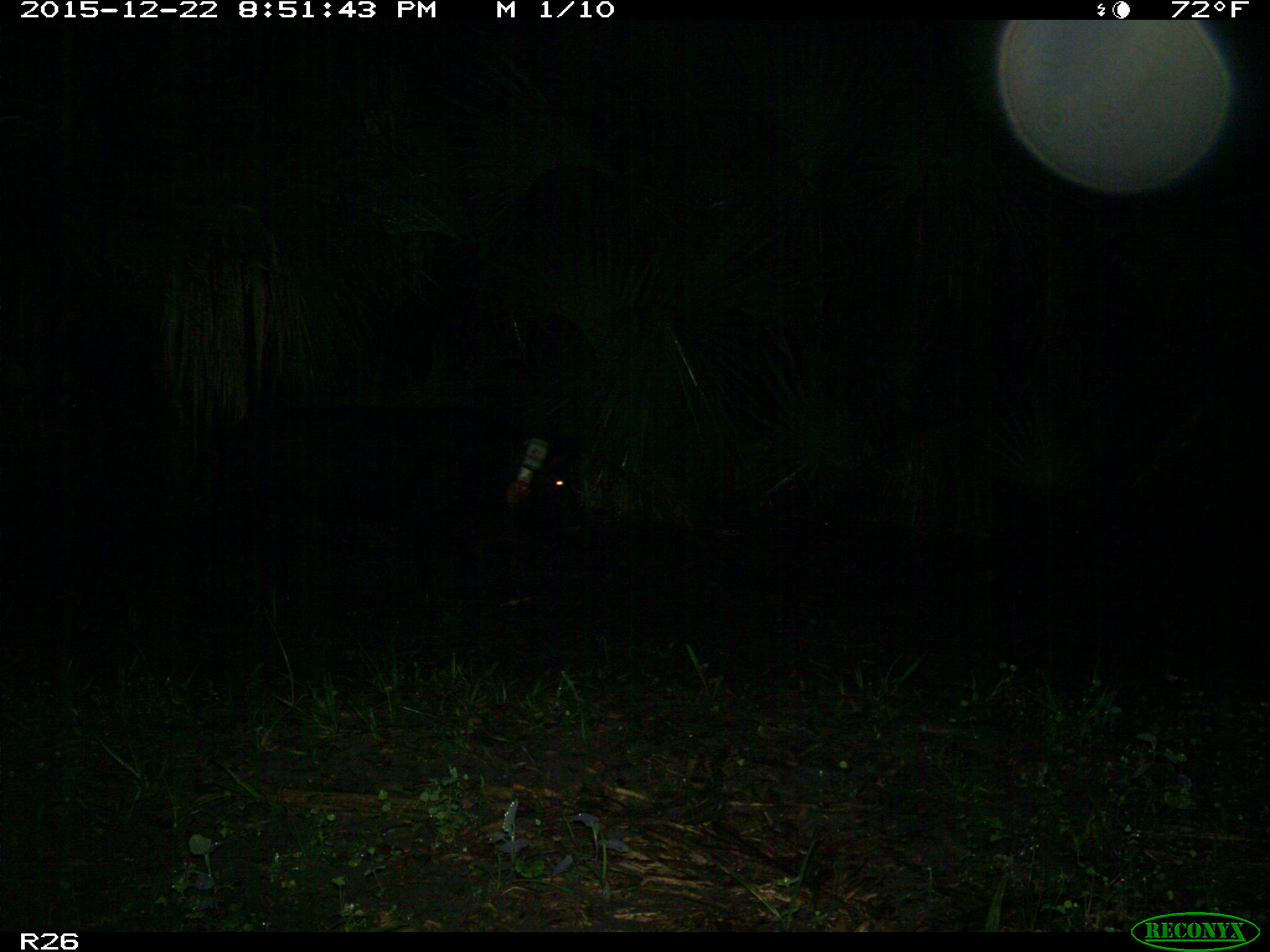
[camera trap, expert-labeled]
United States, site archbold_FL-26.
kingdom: Animalia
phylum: Chordata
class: Mammalia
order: Artiodactyla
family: Suidae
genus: Sus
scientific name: Sus scrofa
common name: wild boar